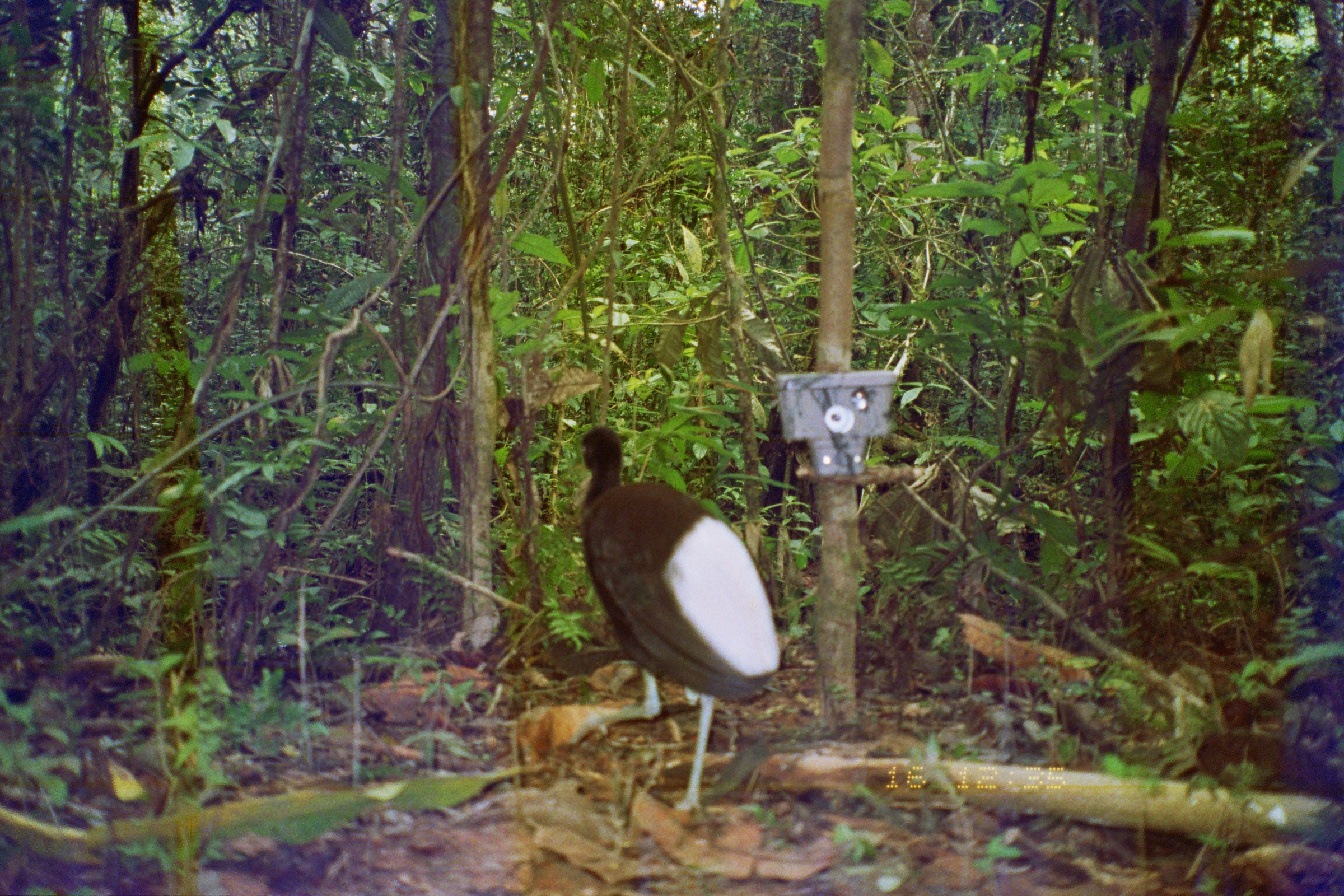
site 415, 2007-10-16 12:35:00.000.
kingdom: Animalia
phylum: Chordata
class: Aves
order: Gruiformes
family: Psophiidae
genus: Psophia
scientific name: Psophia leucoptera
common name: pale-winged trumpeter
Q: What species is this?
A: Psophia leucoptera (pale-winged trumpeter).